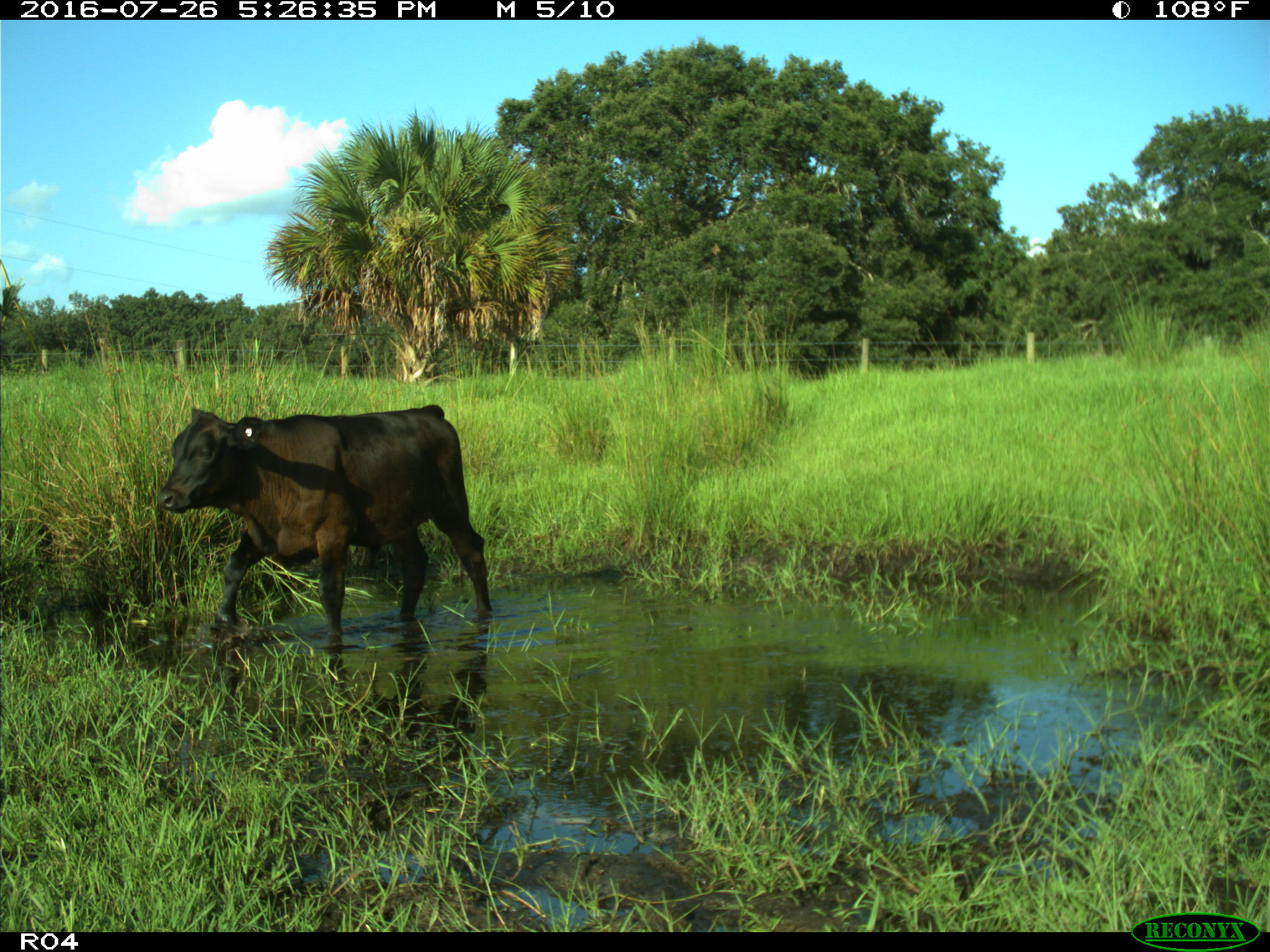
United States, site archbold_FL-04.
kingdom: Animalia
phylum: Chordata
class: Mammalia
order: Artiodactyla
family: Bovidae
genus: Bos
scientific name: Bos taurus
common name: domestic cow